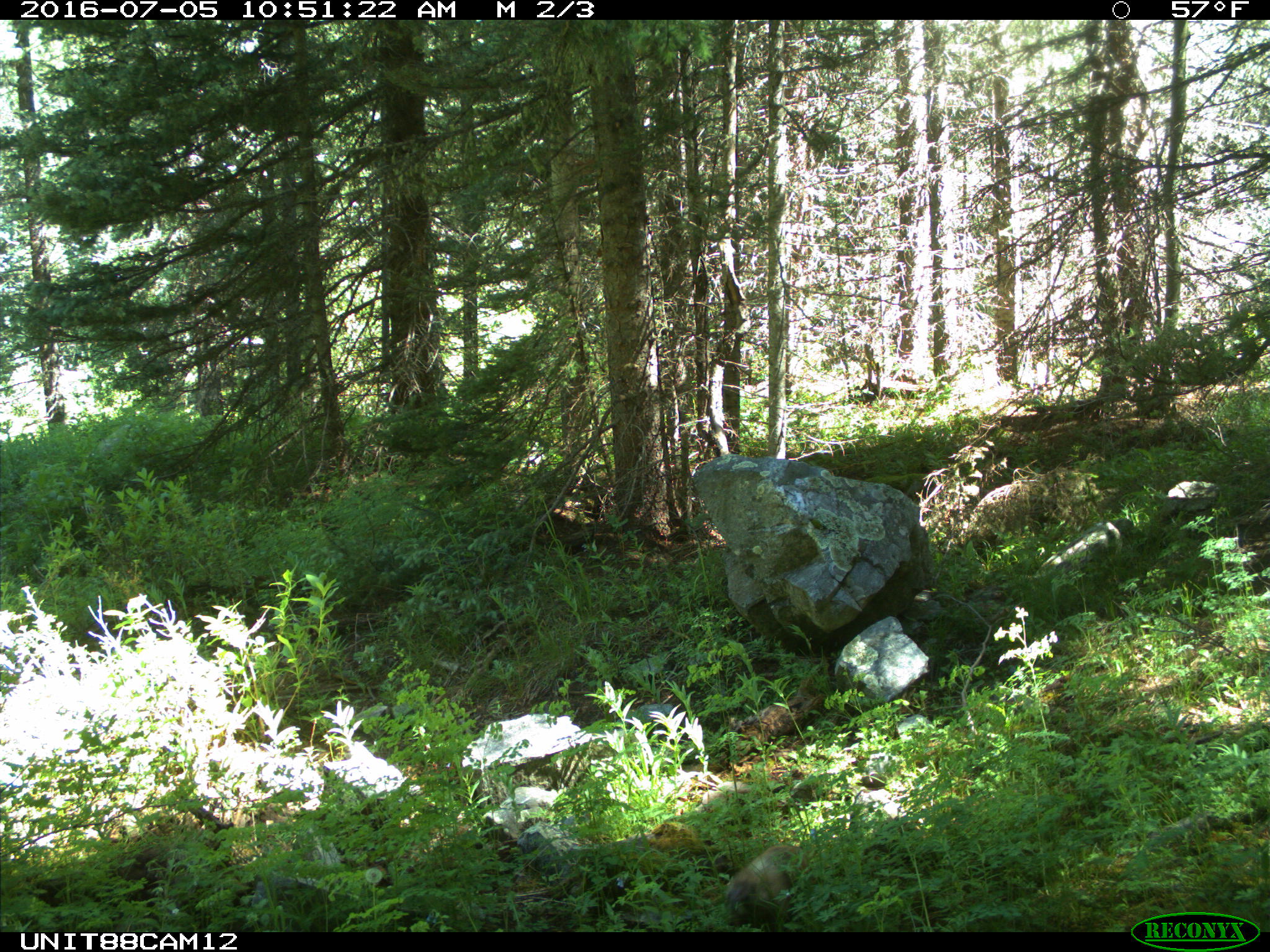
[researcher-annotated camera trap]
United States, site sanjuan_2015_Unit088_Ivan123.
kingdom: Animalia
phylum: Chordata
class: Mammalia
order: Rodentia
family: Sciuridae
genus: Marmota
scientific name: Marmota flaviventris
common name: yellow-bellied marmot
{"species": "Marmota flaviventris (yellow-bellied marmot)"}